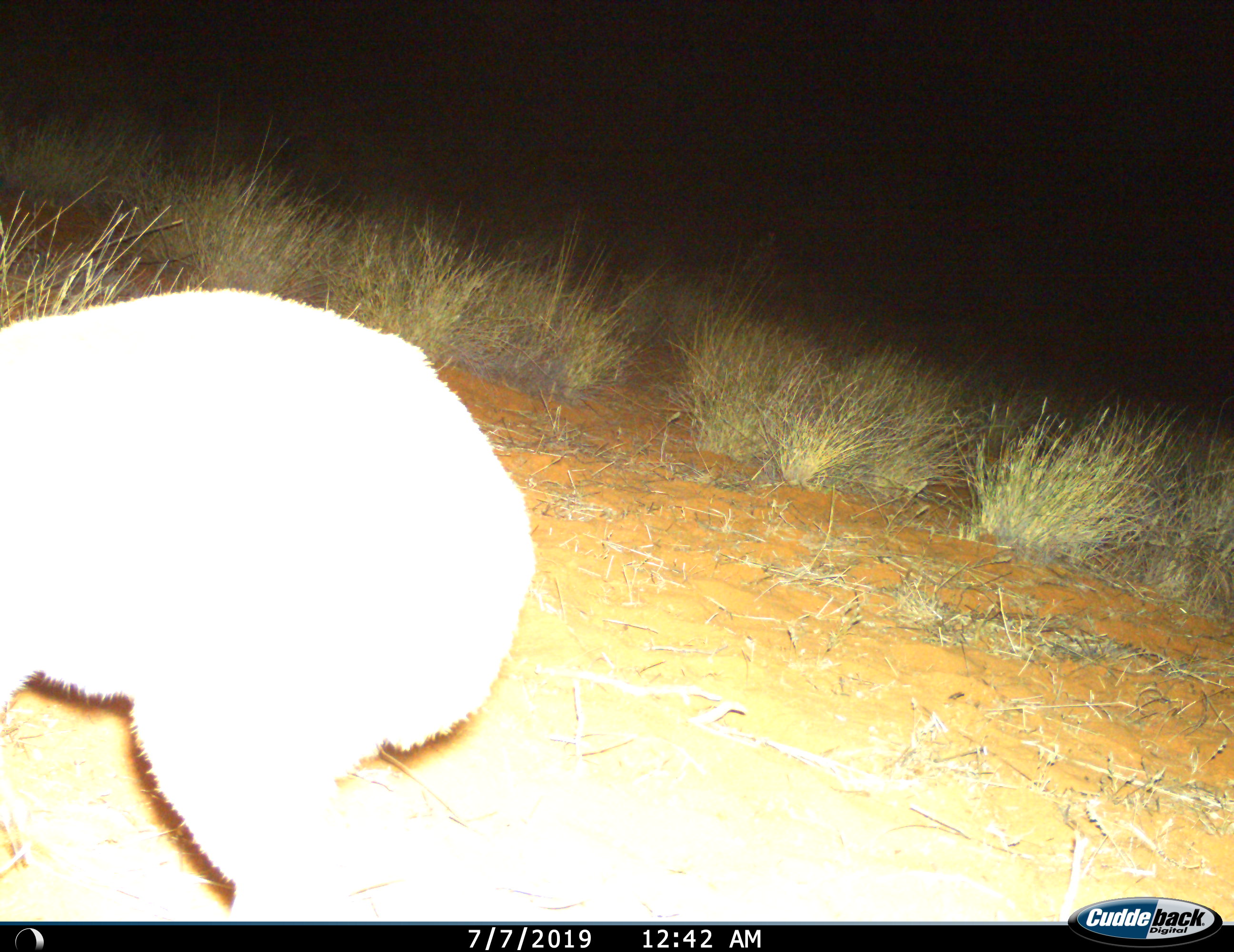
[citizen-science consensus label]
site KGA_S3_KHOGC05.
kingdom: Animalia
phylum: Chordata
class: Mammalia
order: Artiodactyla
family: Bovidae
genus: Raphicerus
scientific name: Raphicerus campestris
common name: steenbok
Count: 1.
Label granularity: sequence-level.